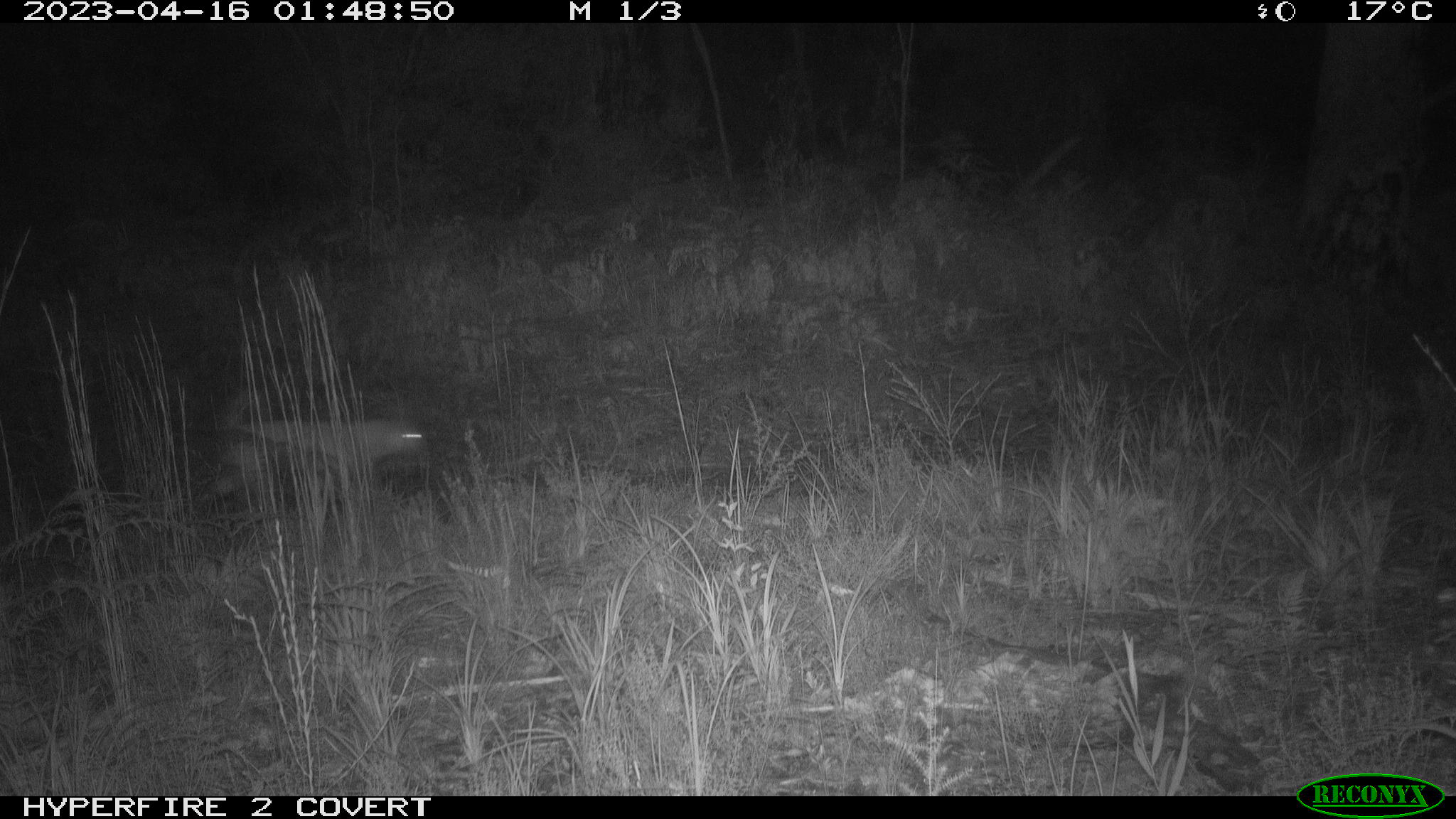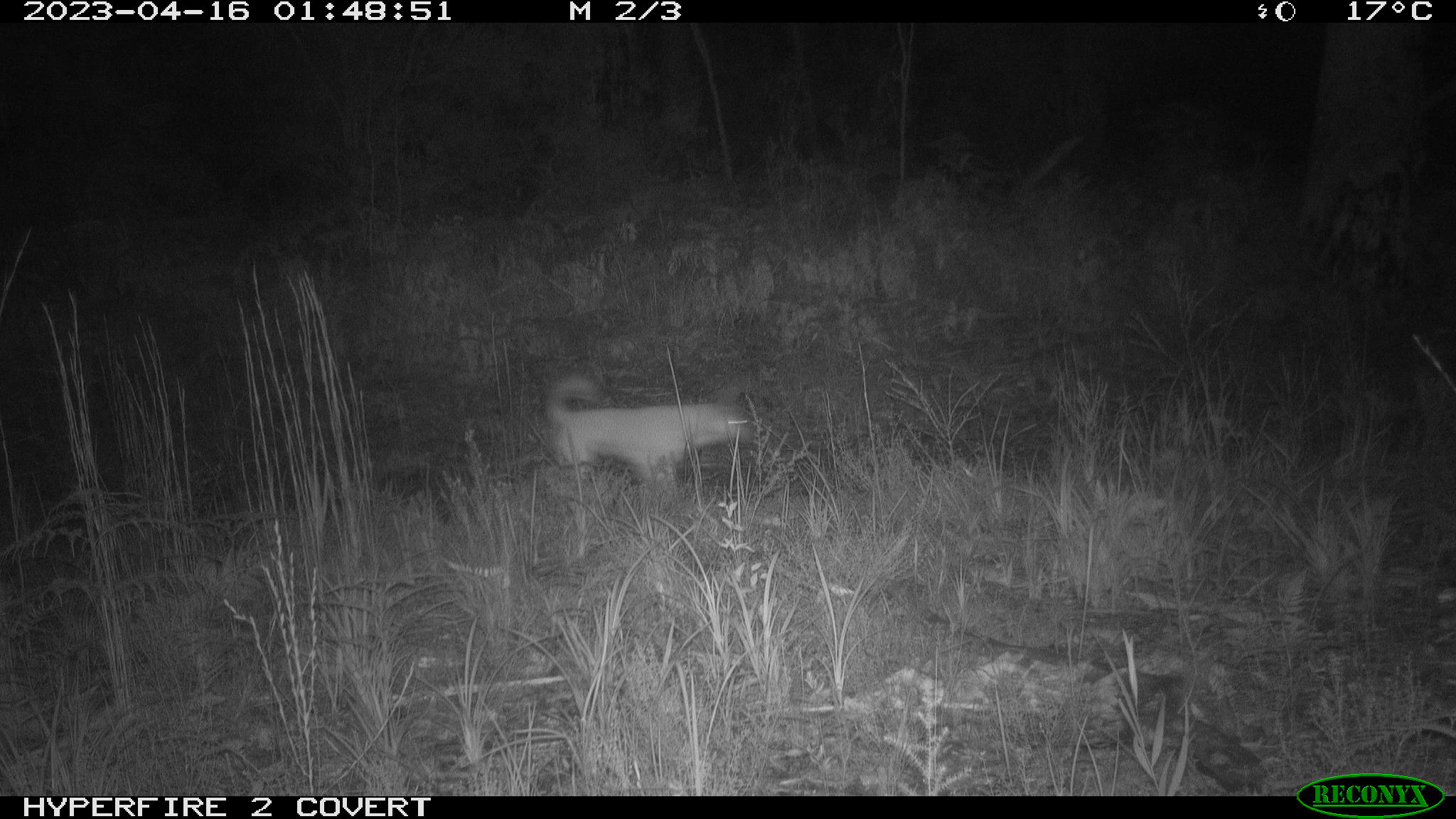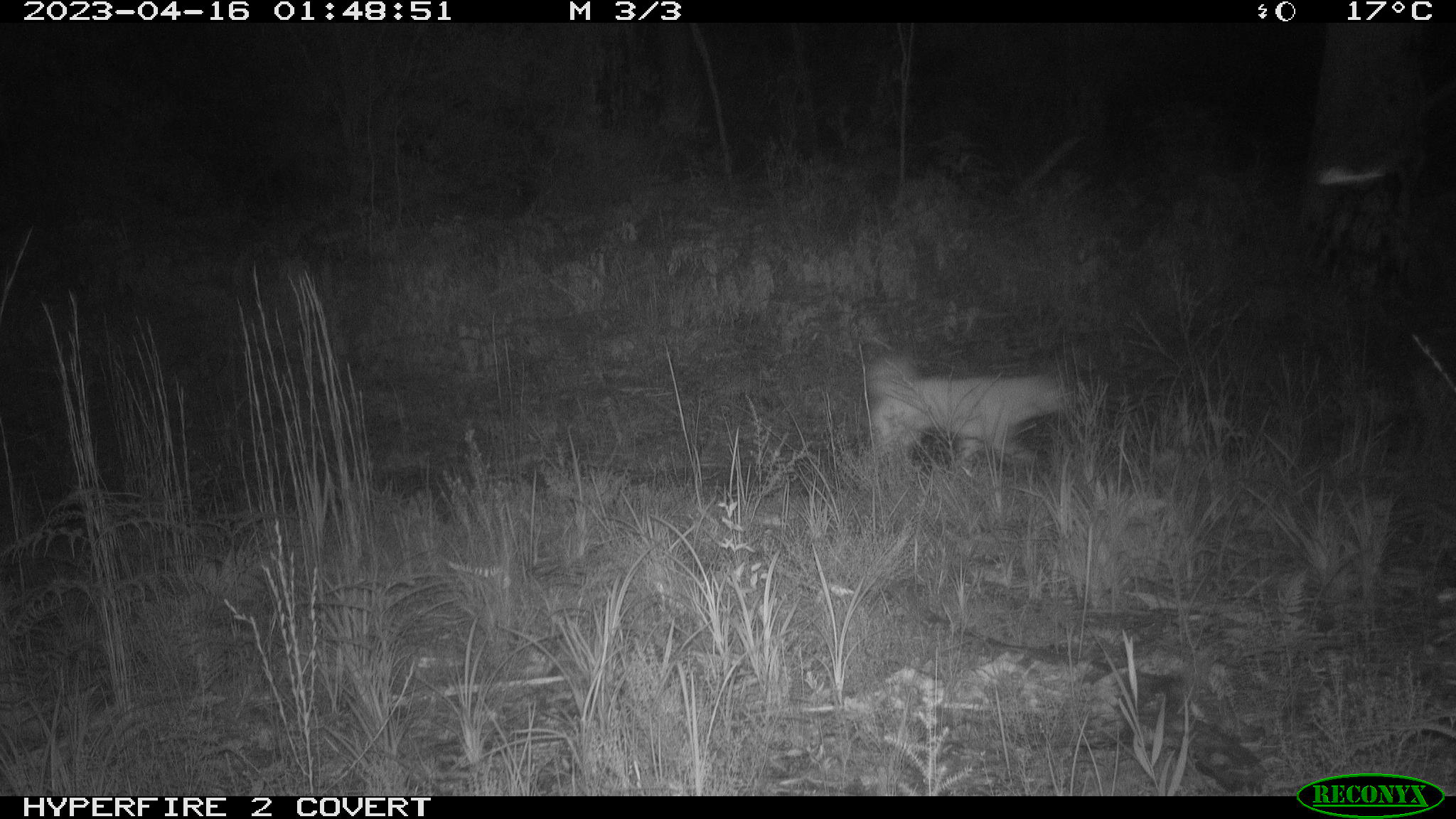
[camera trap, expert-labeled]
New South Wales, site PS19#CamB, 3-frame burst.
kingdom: Animalia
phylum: Chordata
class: Mammalia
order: Carnivora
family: Canidae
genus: Canis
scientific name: Canis familiaris dingo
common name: dingo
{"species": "dingo (Canis familiaris dingo)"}